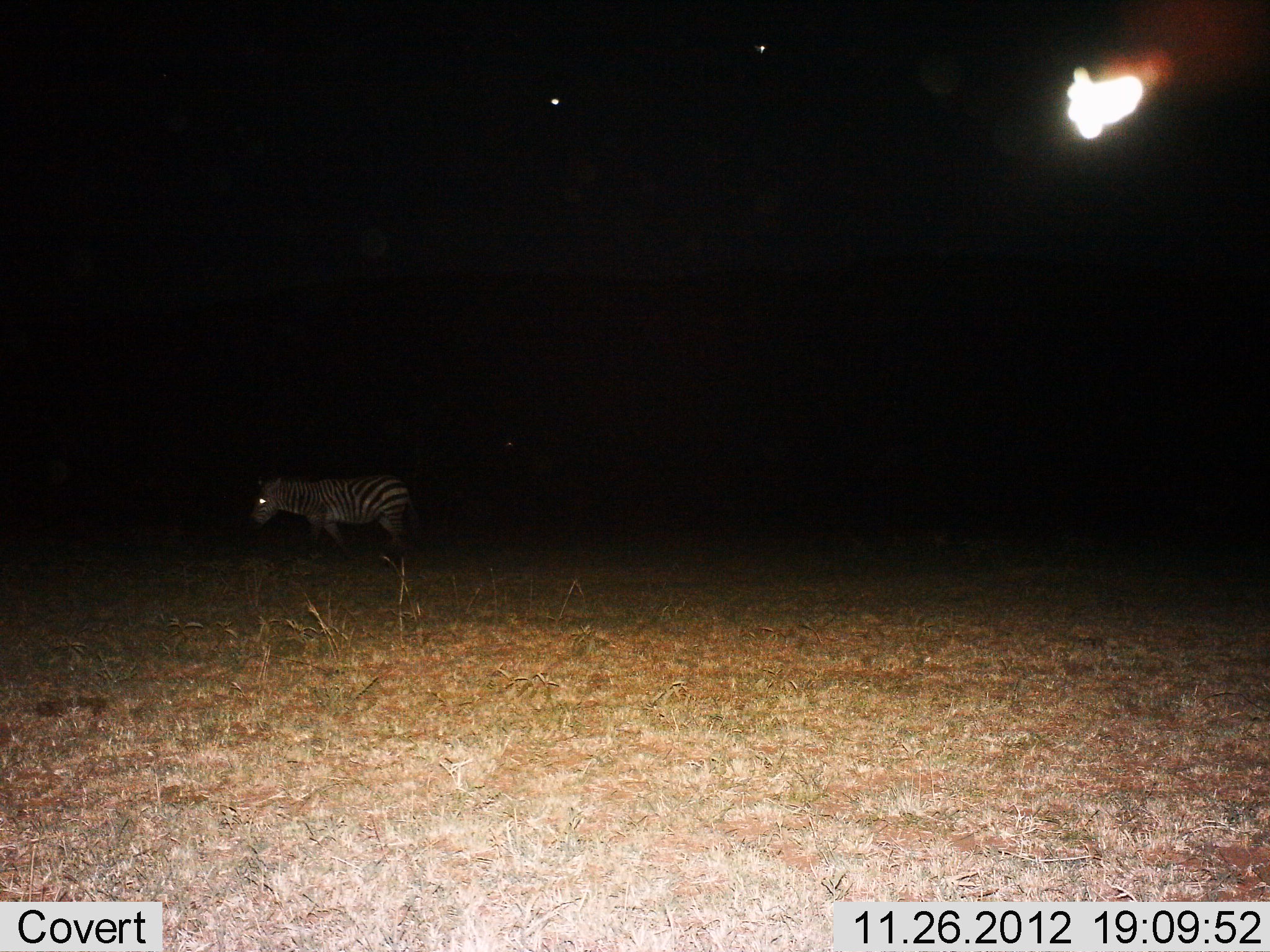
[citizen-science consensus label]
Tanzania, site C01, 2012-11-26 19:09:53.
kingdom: Animalia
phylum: Chordata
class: Mammalia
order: Perissodactyla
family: Equidae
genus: Equus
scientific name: Equus quagga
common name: plains zebra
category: zebra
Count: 1.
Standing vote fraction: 42%.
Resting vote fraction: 3%.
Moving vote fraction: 55%.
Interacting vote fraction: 3%.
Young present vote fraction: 0%.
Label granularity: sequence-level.